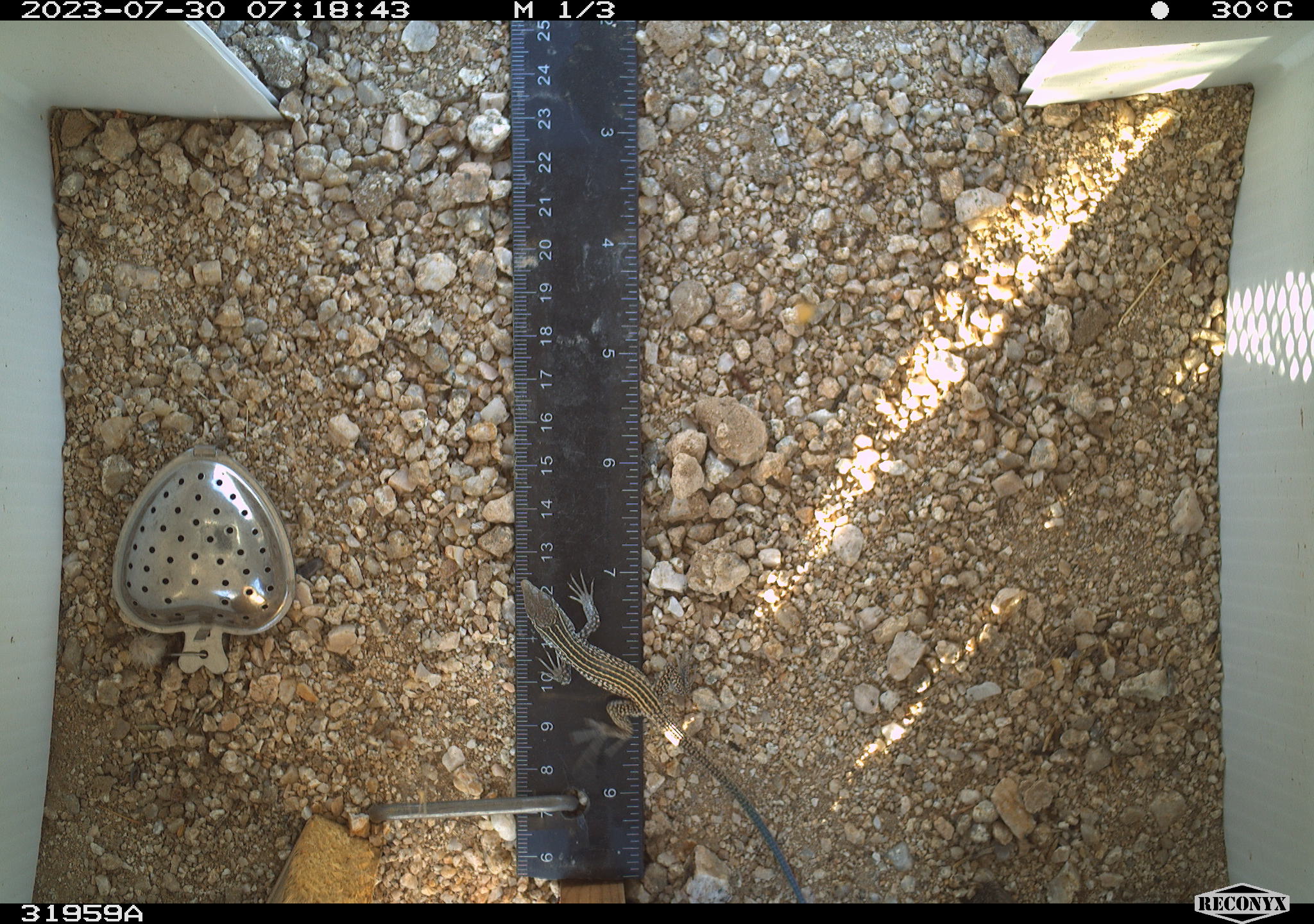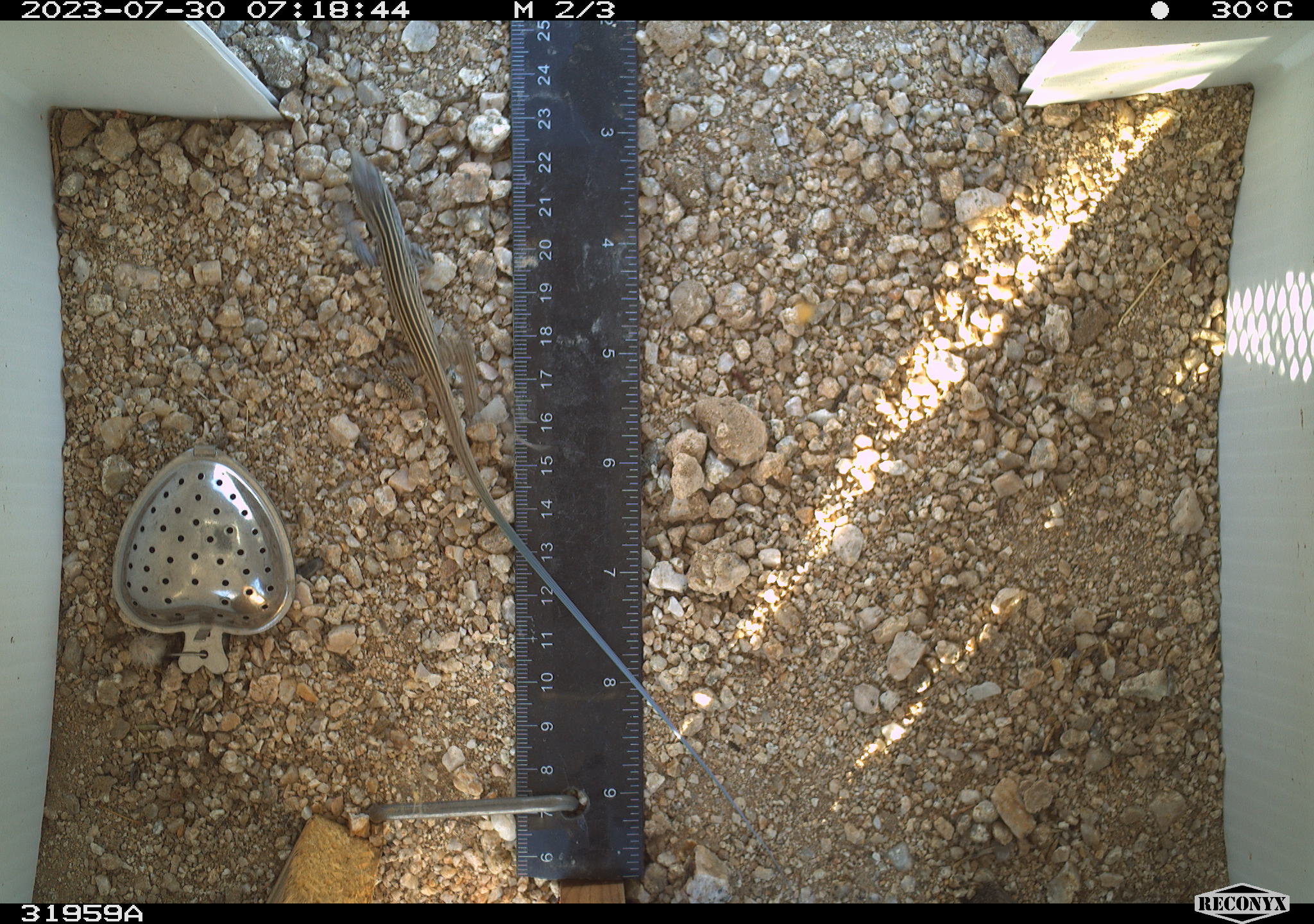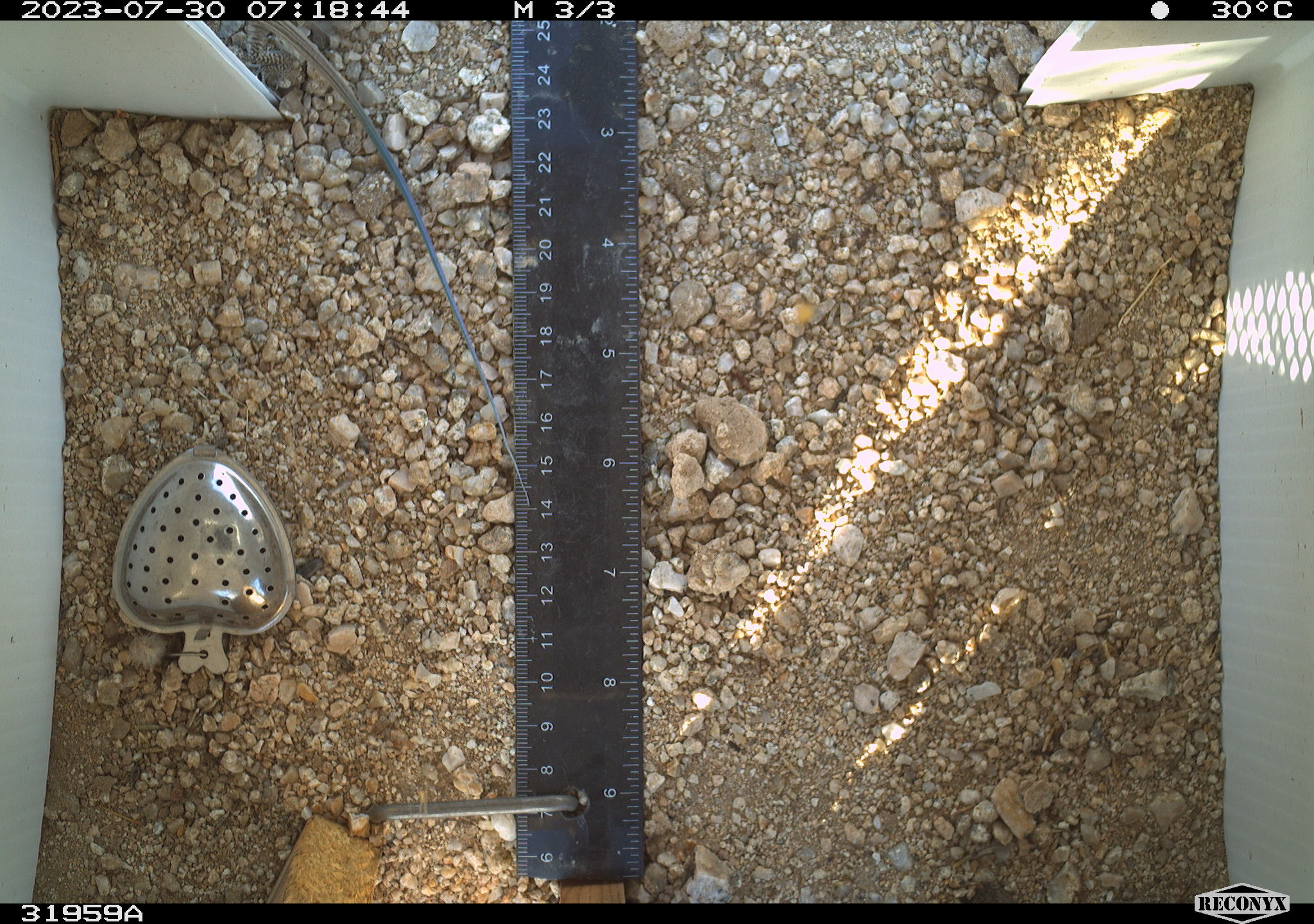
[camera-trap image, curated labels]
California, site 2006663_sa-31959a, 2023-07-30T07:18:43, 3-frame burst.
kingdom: Animalia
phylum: Chordata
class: Reptilia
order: Squamata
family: Teiidae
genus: Aspidoscelis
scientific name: Aspidoscelis tigris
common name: western whiptail